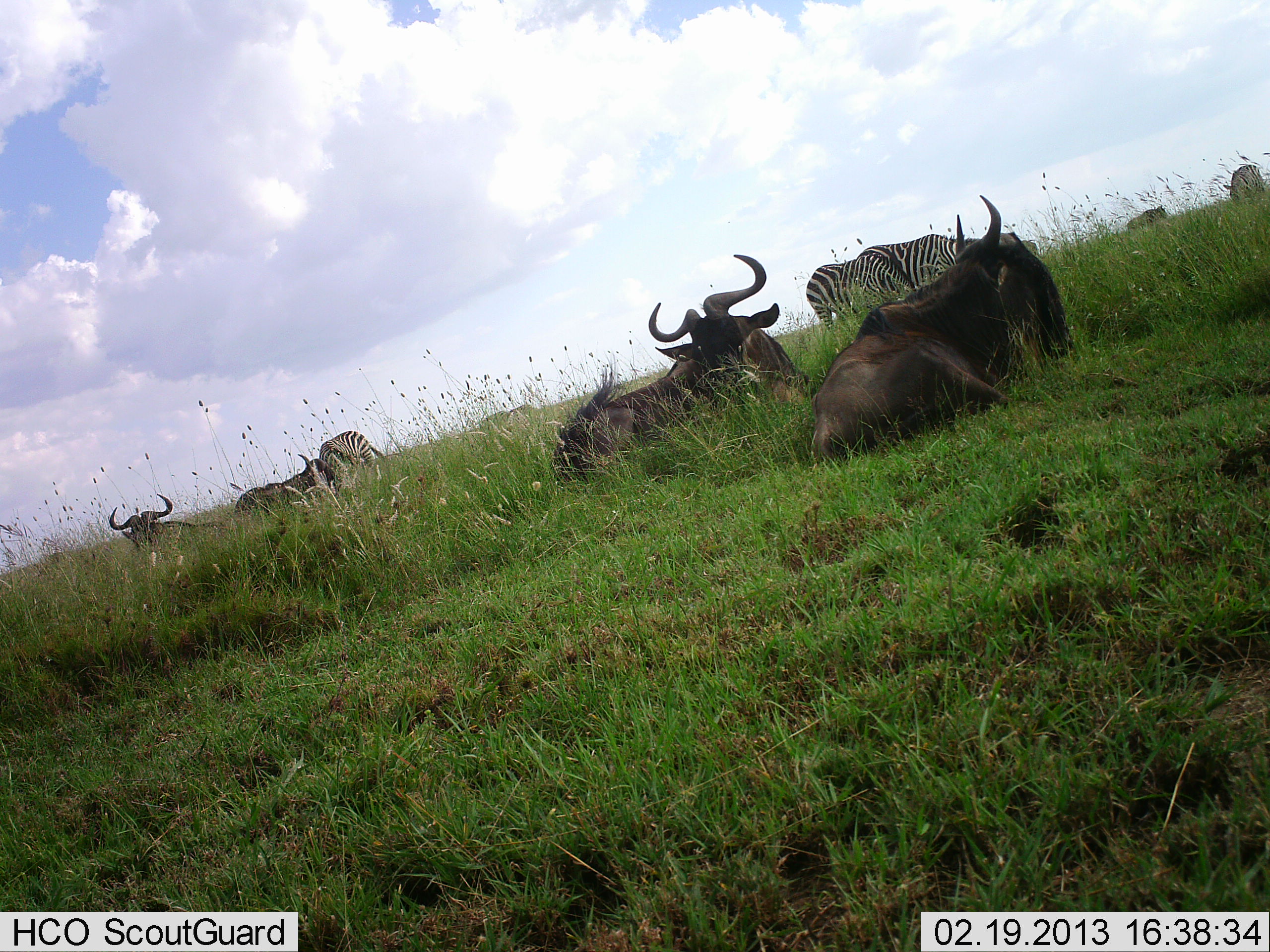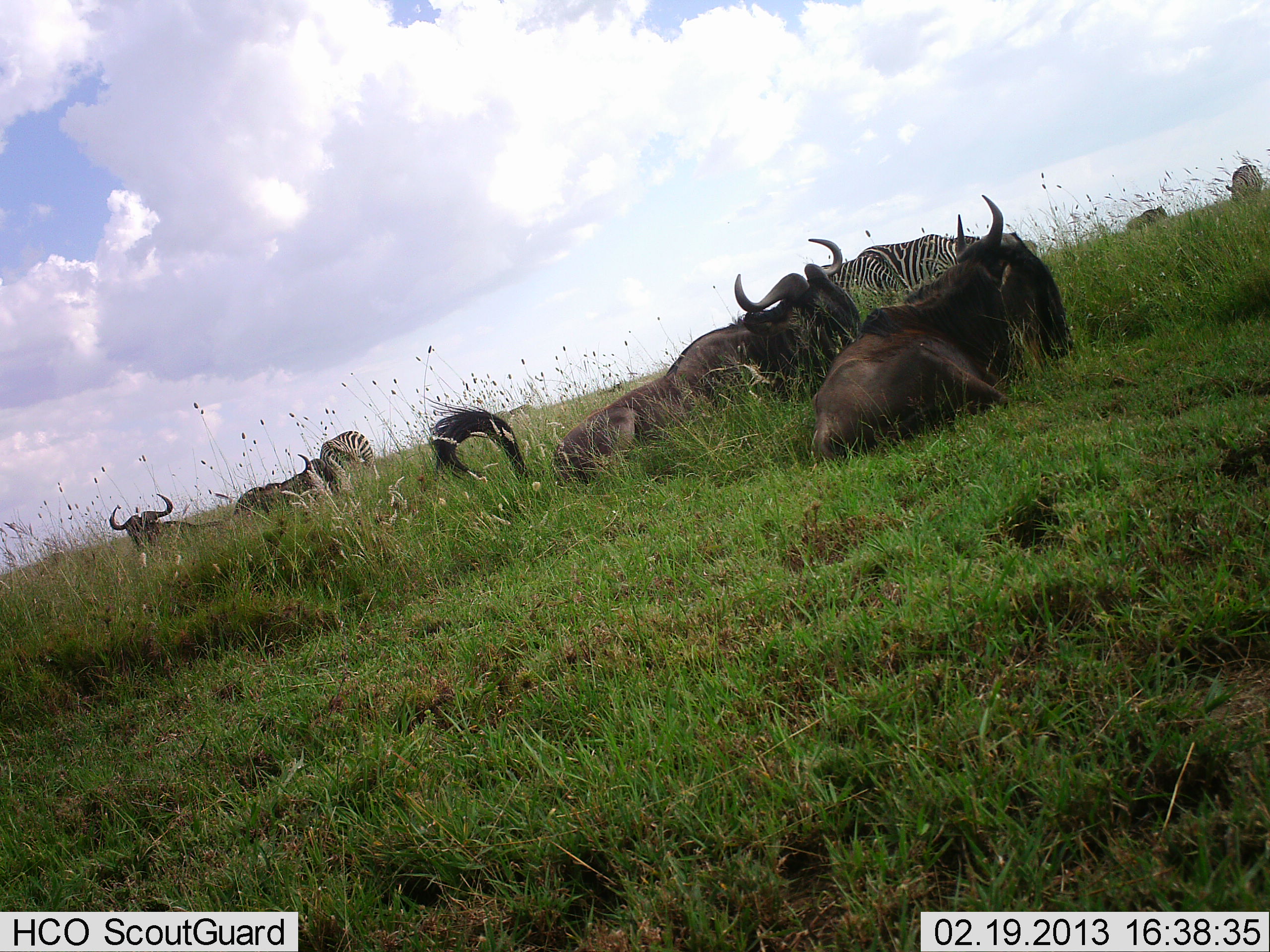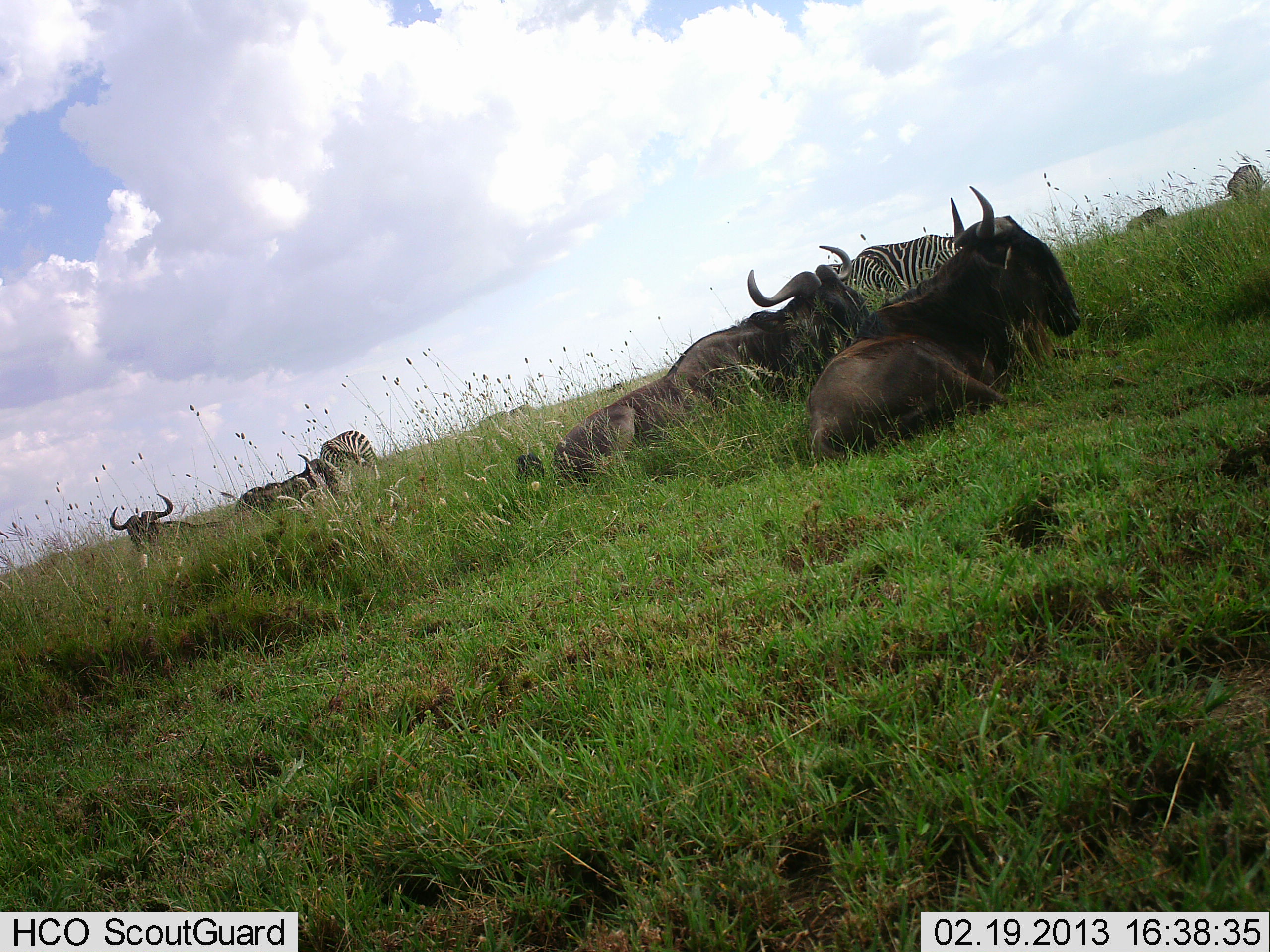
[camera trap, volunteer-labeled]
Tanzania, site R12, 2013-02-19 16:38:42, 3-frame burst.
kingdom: Animalia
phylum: Chordata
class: Mammalia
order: Artiodactyla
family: Bovidae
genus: Connochaetes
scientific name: Connochaetes taurinus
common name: blue wildebeest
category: wildebeest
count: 5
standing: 15%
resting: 100%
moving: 8%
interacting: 0%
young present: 0%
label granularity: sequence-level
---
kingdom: Animalia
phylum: Chordata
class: Mammalia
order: Perissodactyla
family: Equidae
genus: Equus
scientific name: Equus quagga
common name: plains zebra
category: zebra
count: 3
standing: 38%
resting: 3%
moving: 3%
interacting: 0%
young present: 0%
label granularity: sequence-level